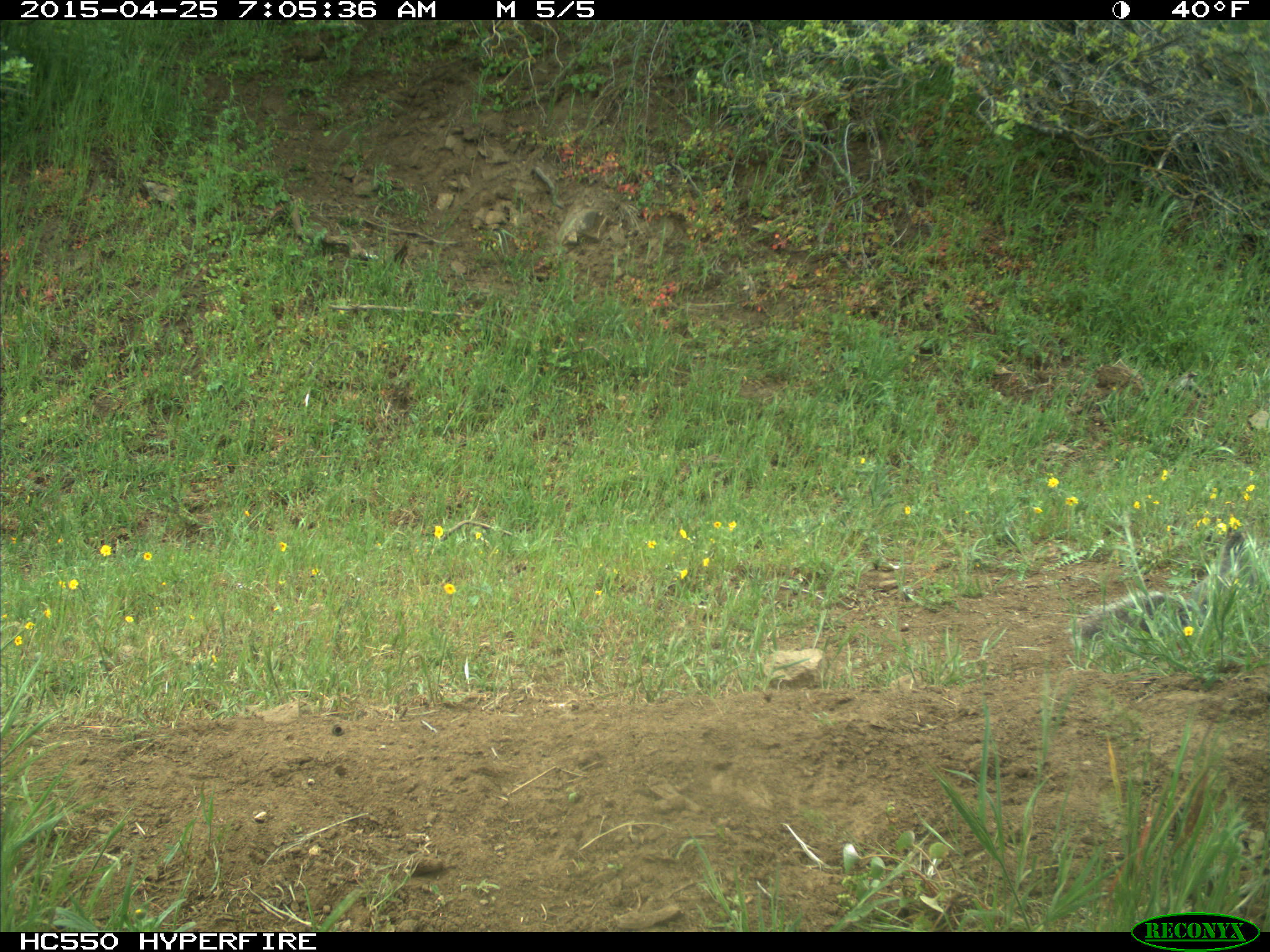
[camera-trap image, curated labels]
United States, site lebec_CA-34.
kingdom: Animalia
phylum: Chordata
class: Mammalia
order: Rodentia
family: Sciuridae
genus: Sciurus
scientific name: Sciurus carolinensis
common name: eastern gray squirrel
Sciurus carolinensis (eastern gray squirrel).